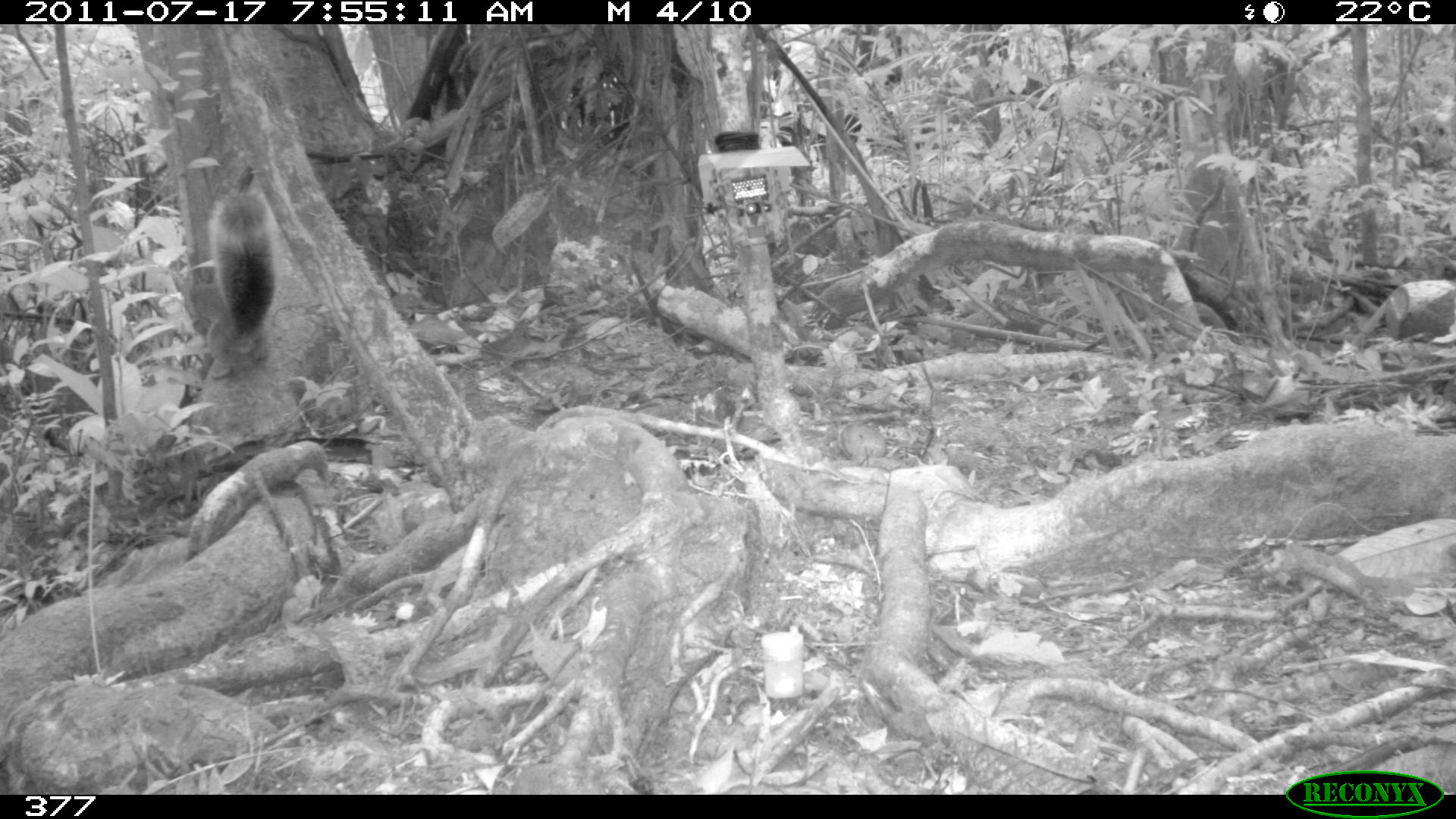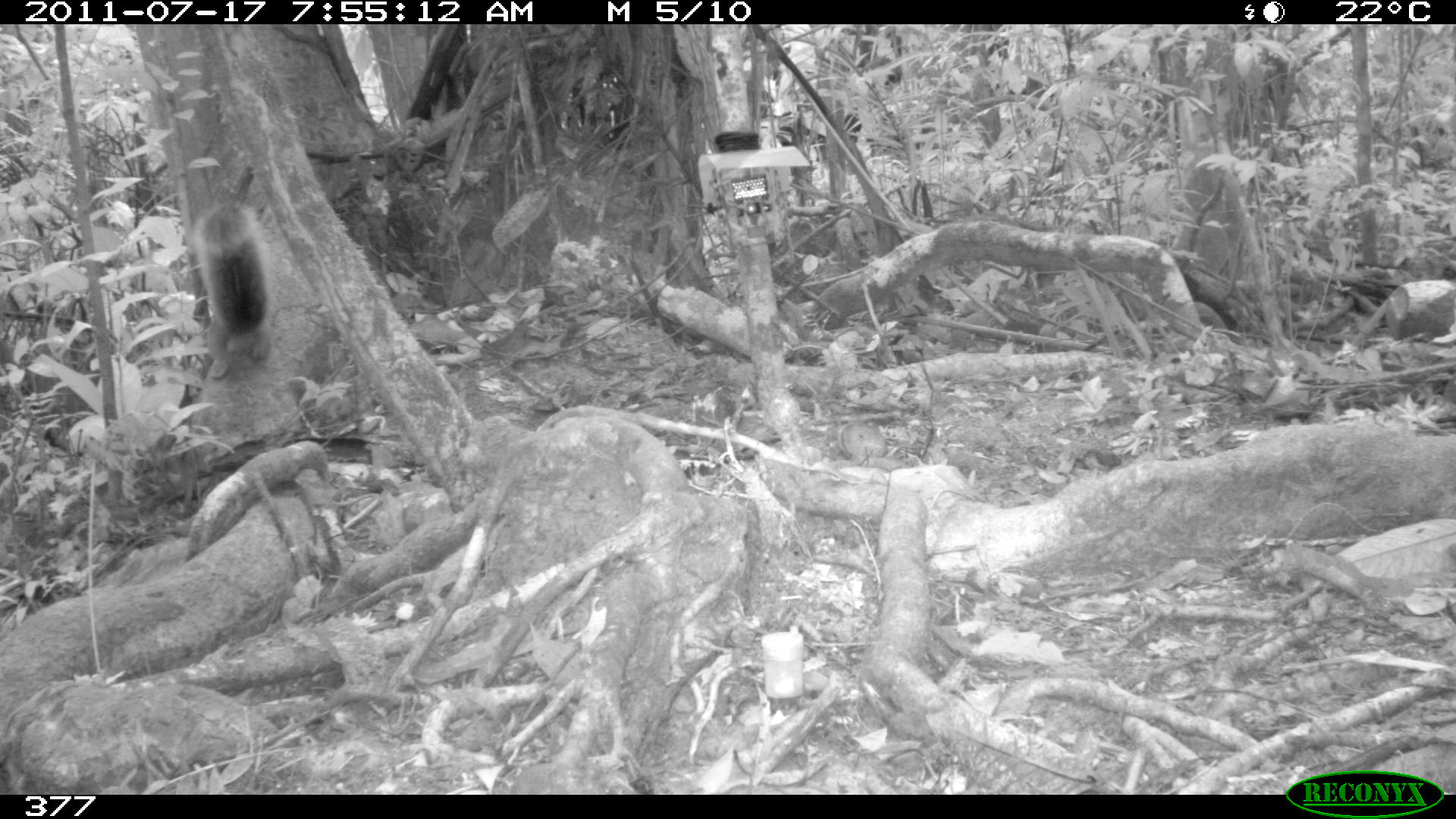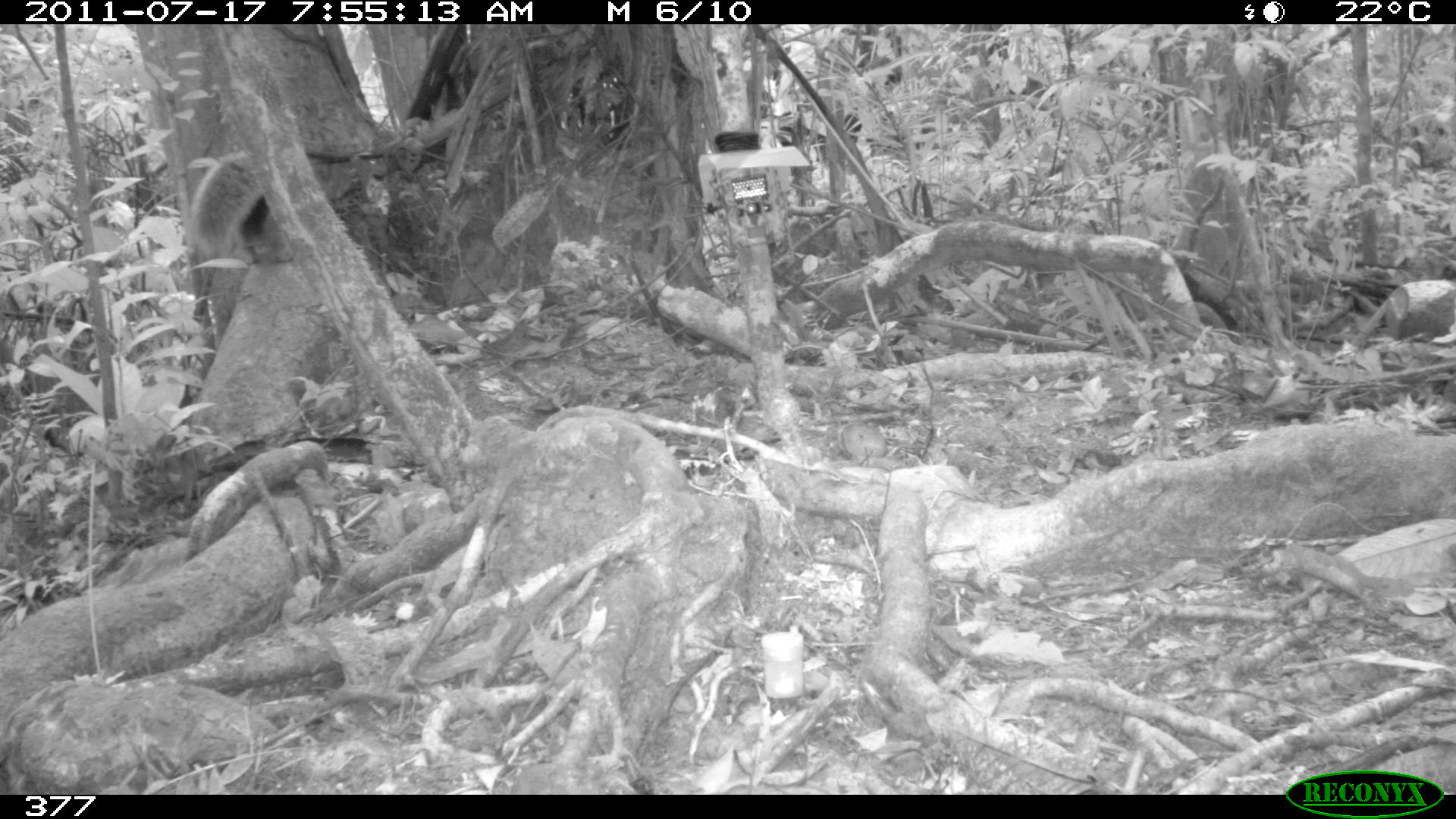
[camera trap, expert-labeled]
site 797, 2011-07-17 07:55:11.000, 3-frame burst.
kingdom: Animalia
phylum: Chordata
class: Mammalia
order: Rodentia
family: Sciuridae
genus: Sciurus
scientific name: Sciurus spadiceus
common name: southern amazon red squirrel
Sciurus spadiceus (southern amazon red squirrel).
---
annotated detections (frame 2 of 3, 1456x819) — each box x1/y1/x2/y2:
sciurus spadiceus: 187/196/273/378